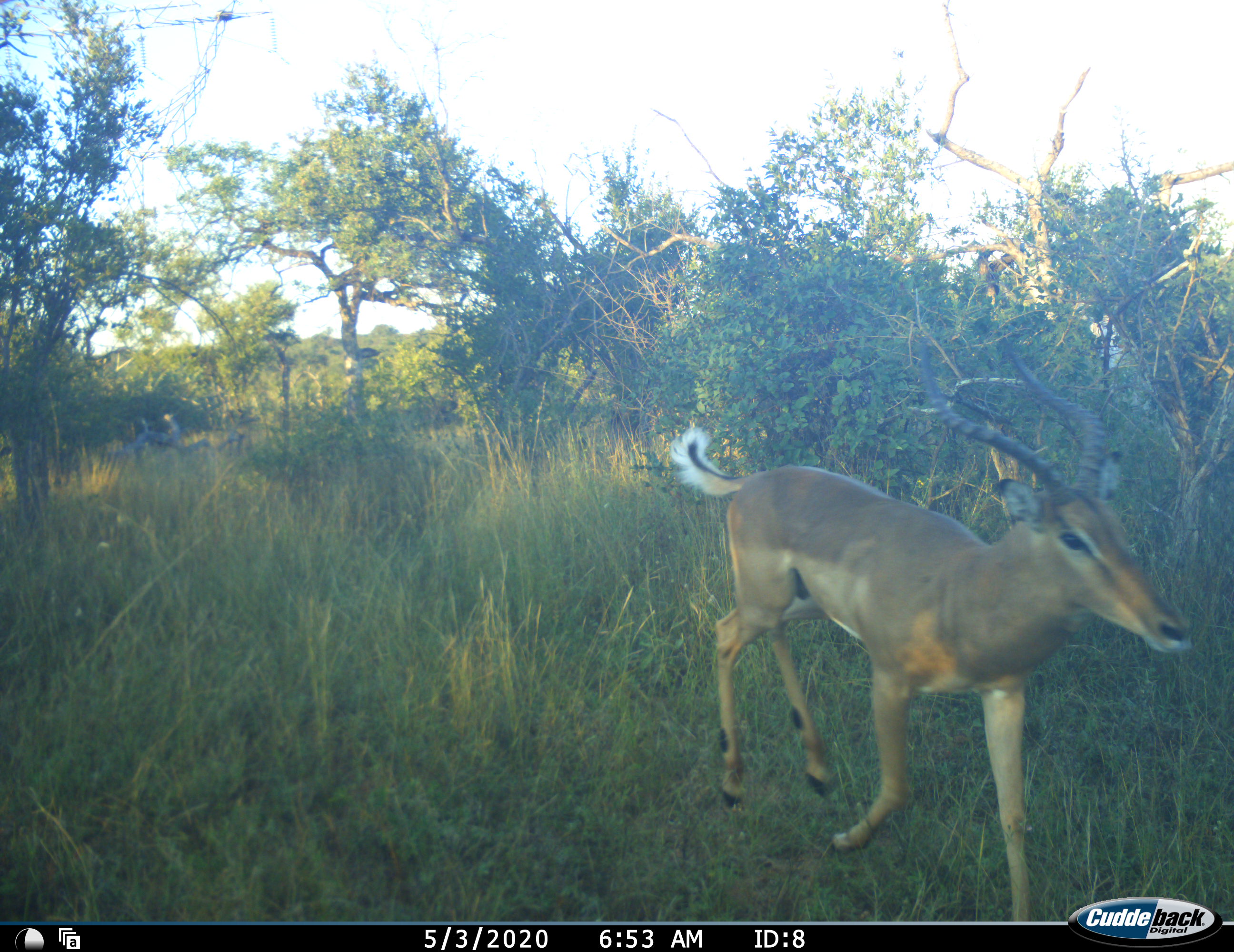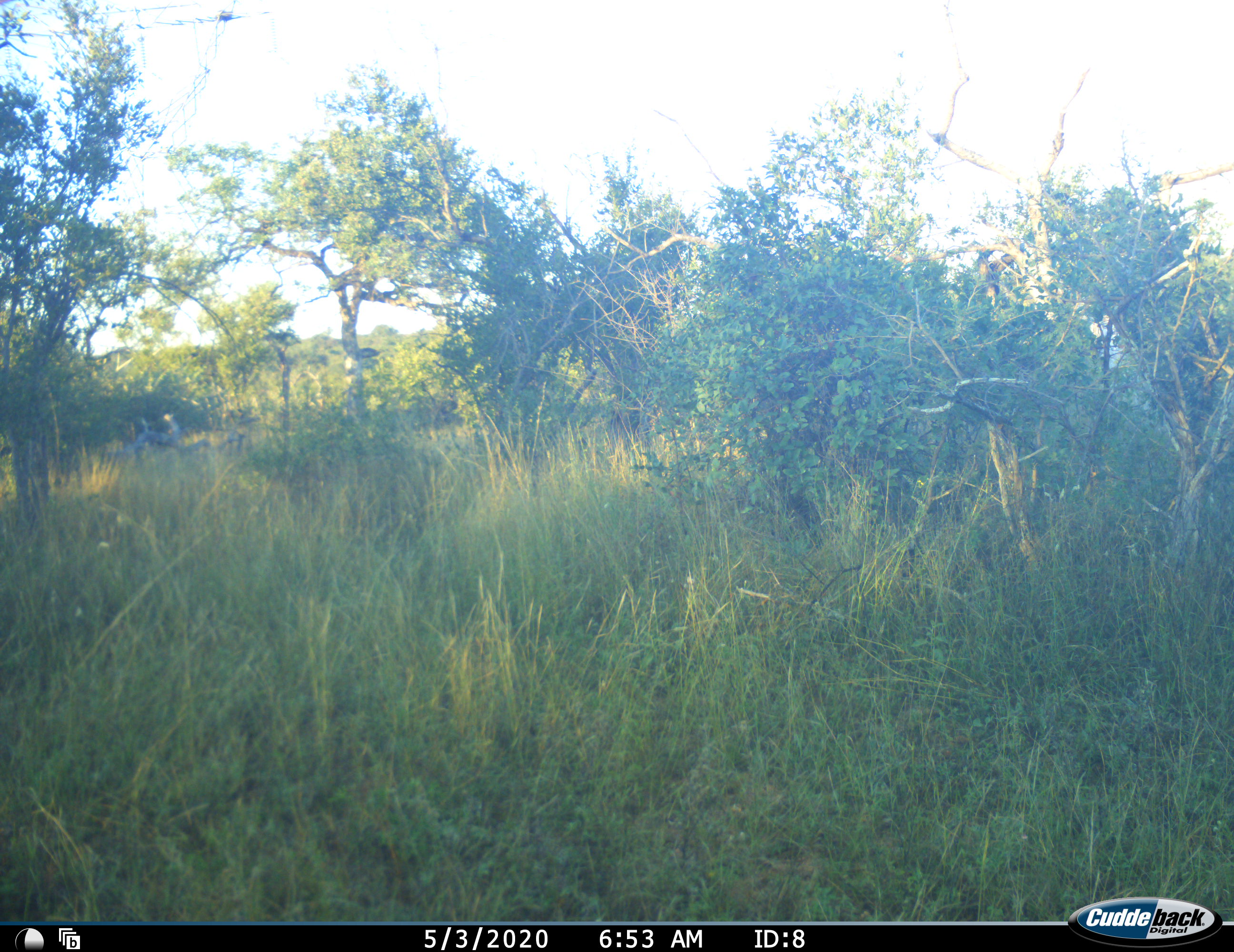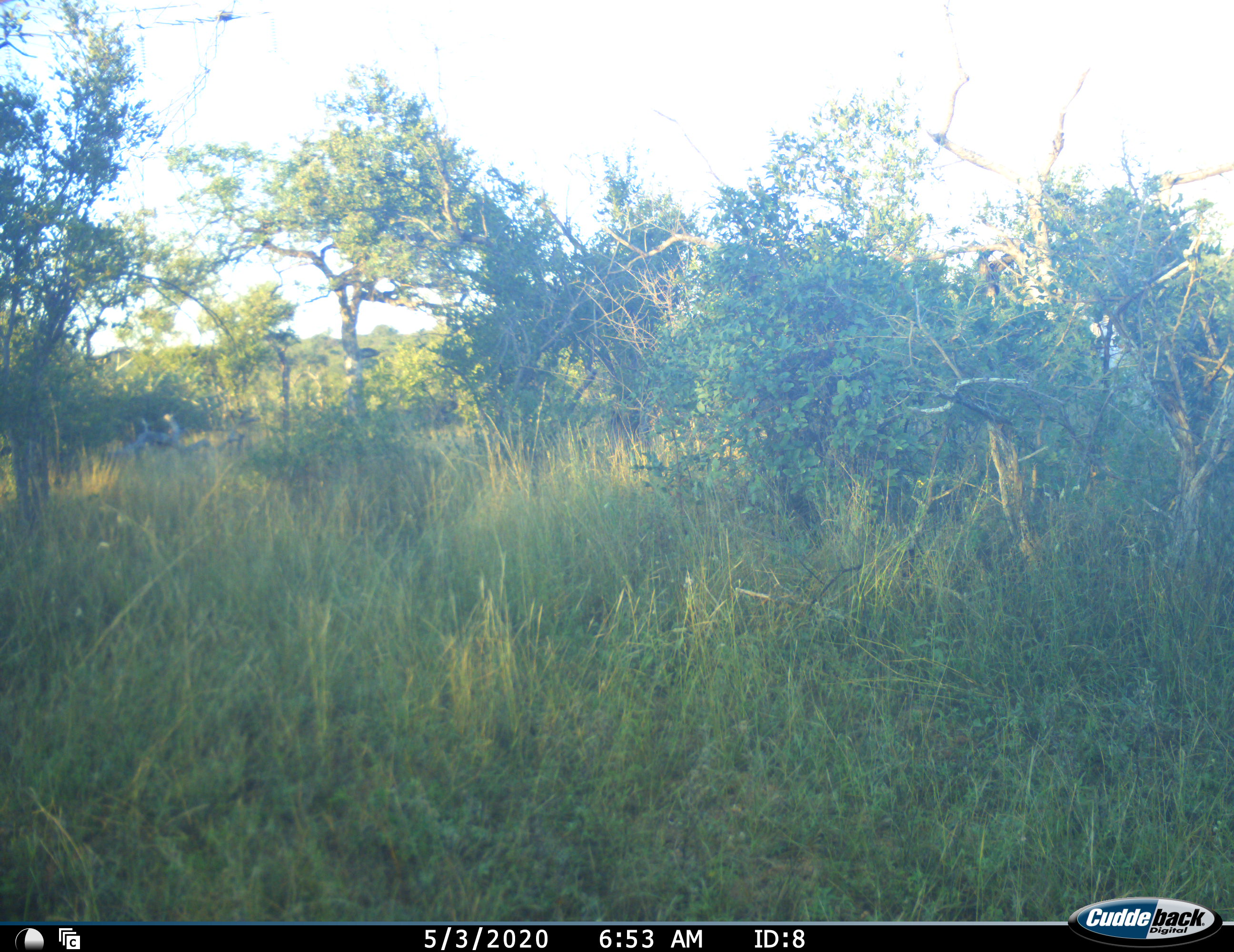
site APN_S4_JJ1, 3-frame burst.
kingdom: Animalia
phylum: Chordata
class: Mammalia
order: Artiodactyla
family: Bovidae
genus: Aepyceros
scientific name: Aepyceros melampus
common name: impala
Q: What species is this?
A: Impala (Aepyceros melampus).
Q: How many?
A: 1.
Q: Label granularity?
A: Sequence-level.